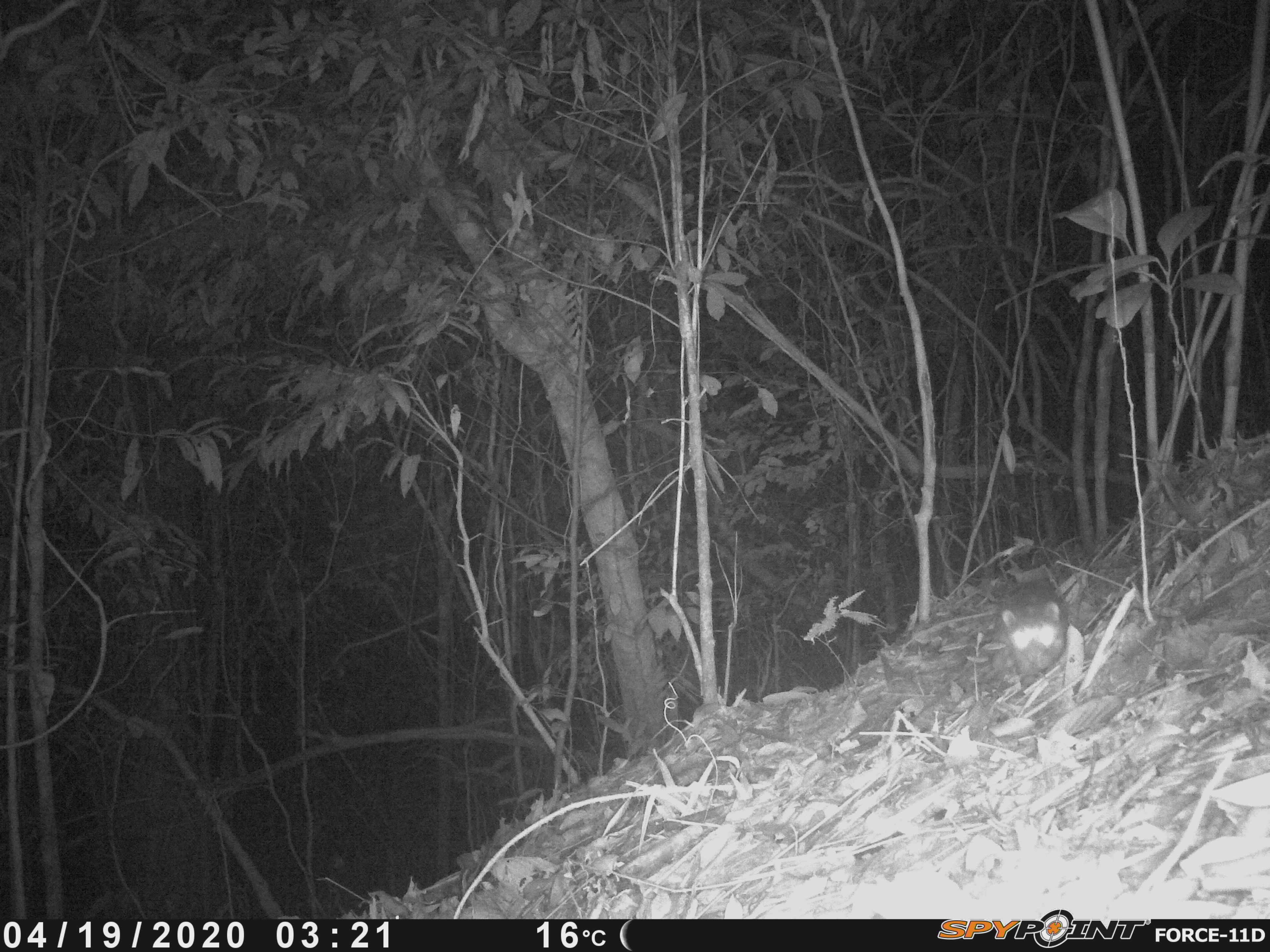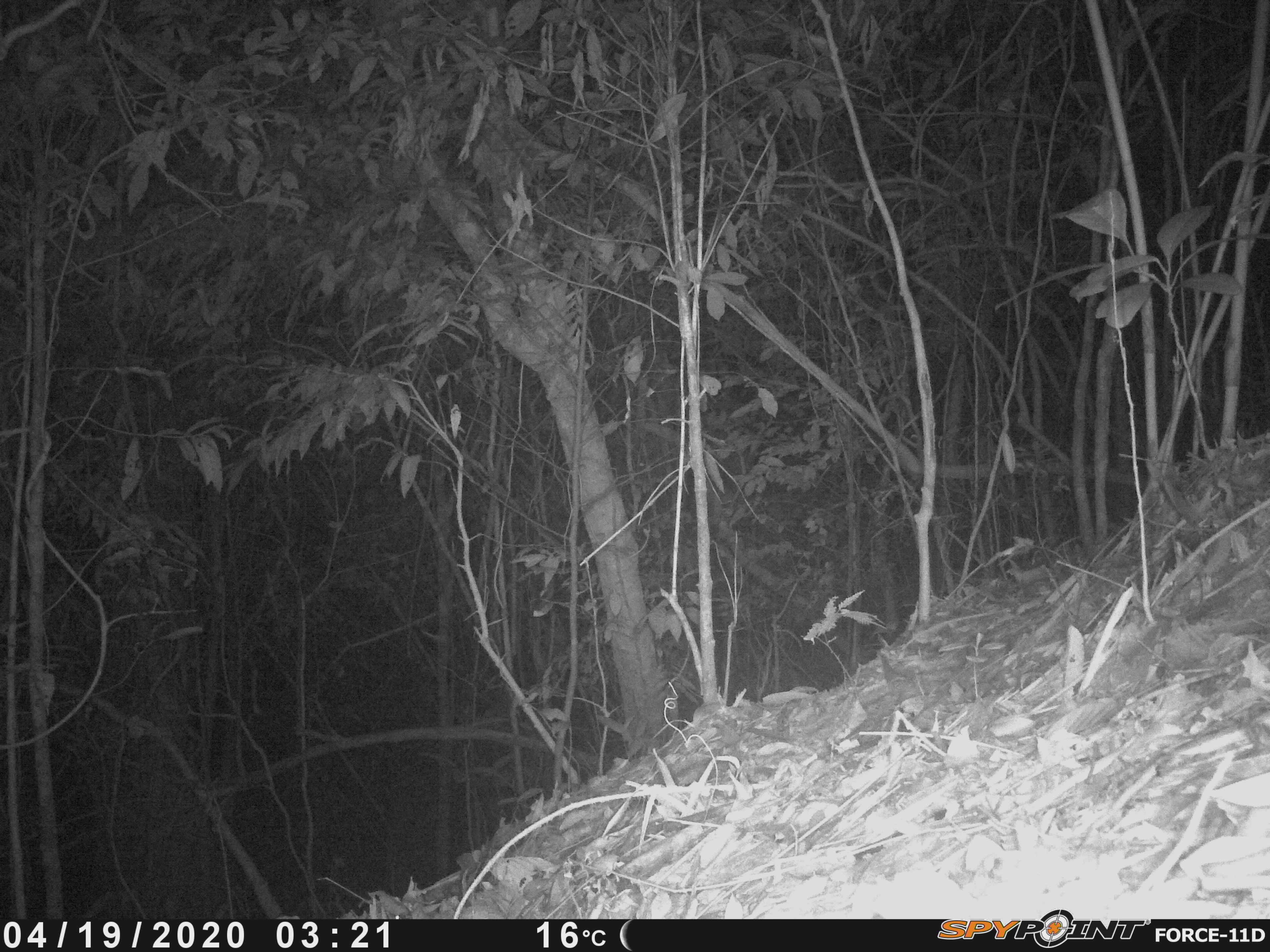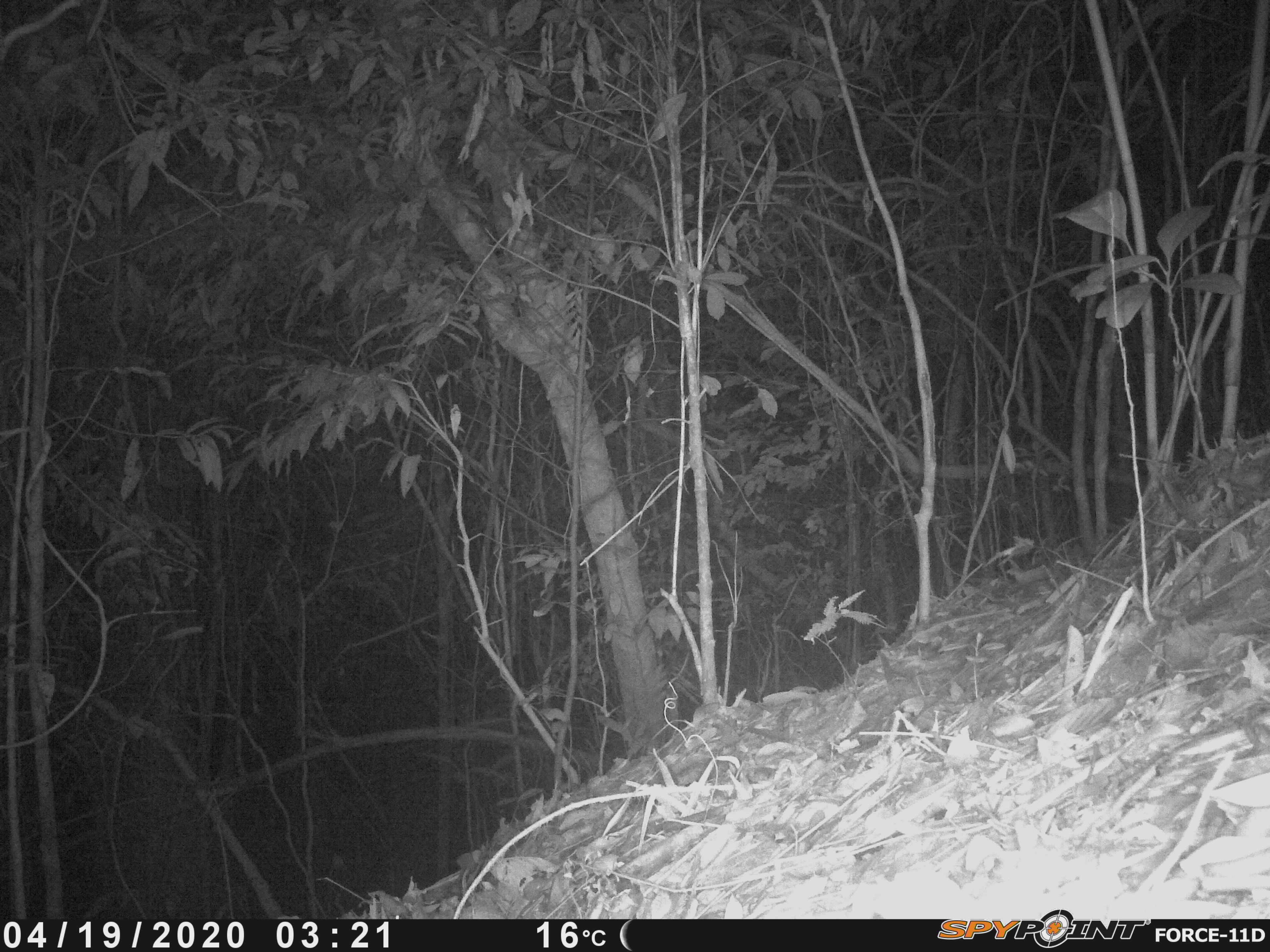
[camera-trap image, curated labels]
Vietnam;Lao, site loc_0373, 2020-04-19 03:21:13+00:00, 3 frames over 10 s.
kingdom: Animalia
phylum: Chordata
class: Mammalia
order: Carnivora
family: Viverridae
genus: Paradoxurus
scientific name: Paradoxurus hermaphroditus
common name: common palm civet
Common palm civet (Paradoxurus hermaphroditus). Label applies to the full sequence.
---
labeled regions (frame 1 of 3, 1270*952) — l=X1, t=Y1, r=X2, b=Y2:
common palm civet: l=976, t=576, r=1070, b=688